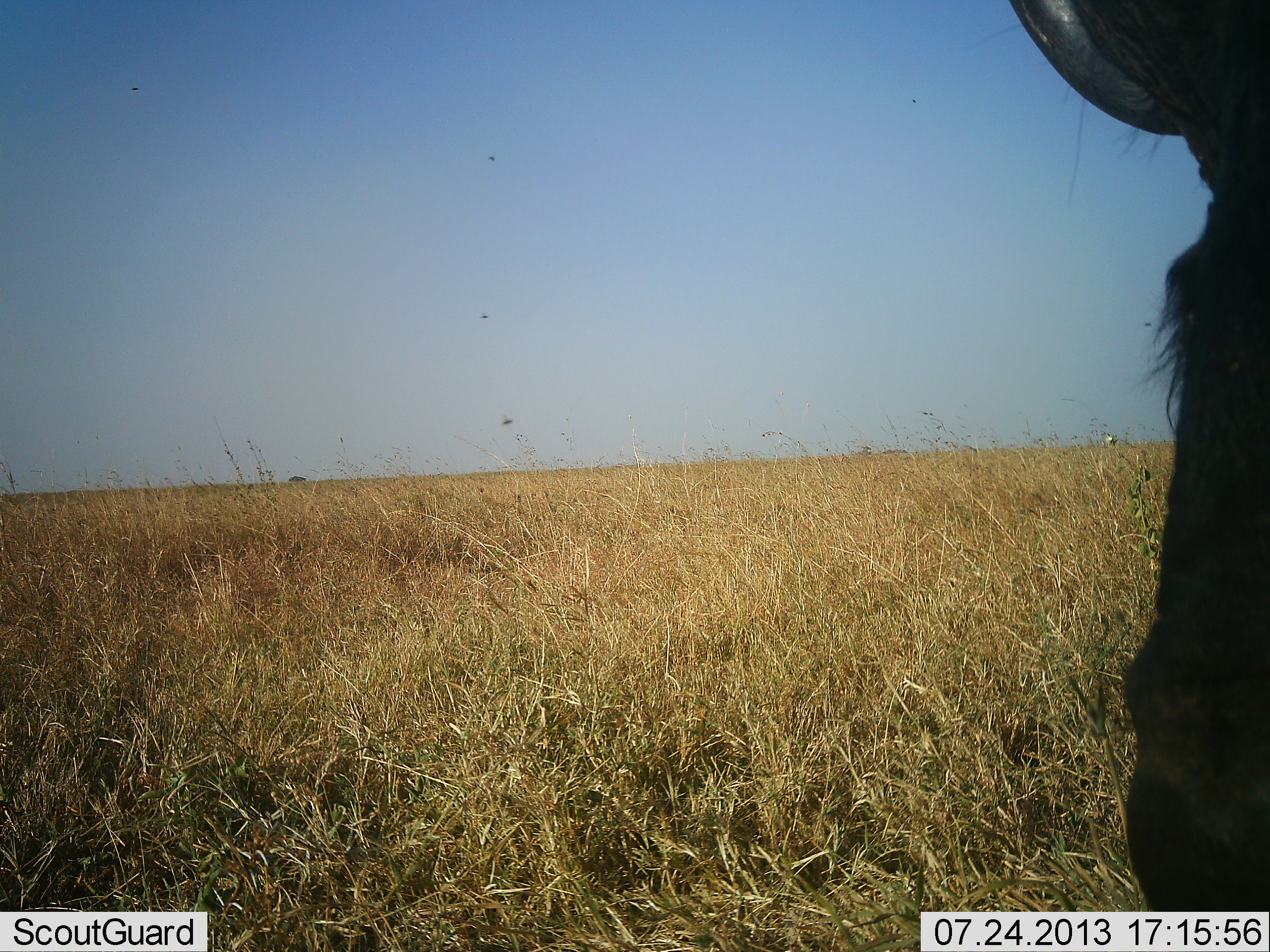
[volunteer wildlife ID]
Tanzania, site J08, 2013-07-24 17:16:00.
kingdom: Animalia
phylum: Chordata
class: Mammalia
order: Artiodactyla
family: Bovidae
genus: Connochaetes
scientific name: Connochaetes taurinus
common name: blue wildebeest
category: wildebeest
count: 1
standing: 80%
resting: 20%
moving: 0%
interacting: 0%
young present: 0%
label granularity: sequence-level